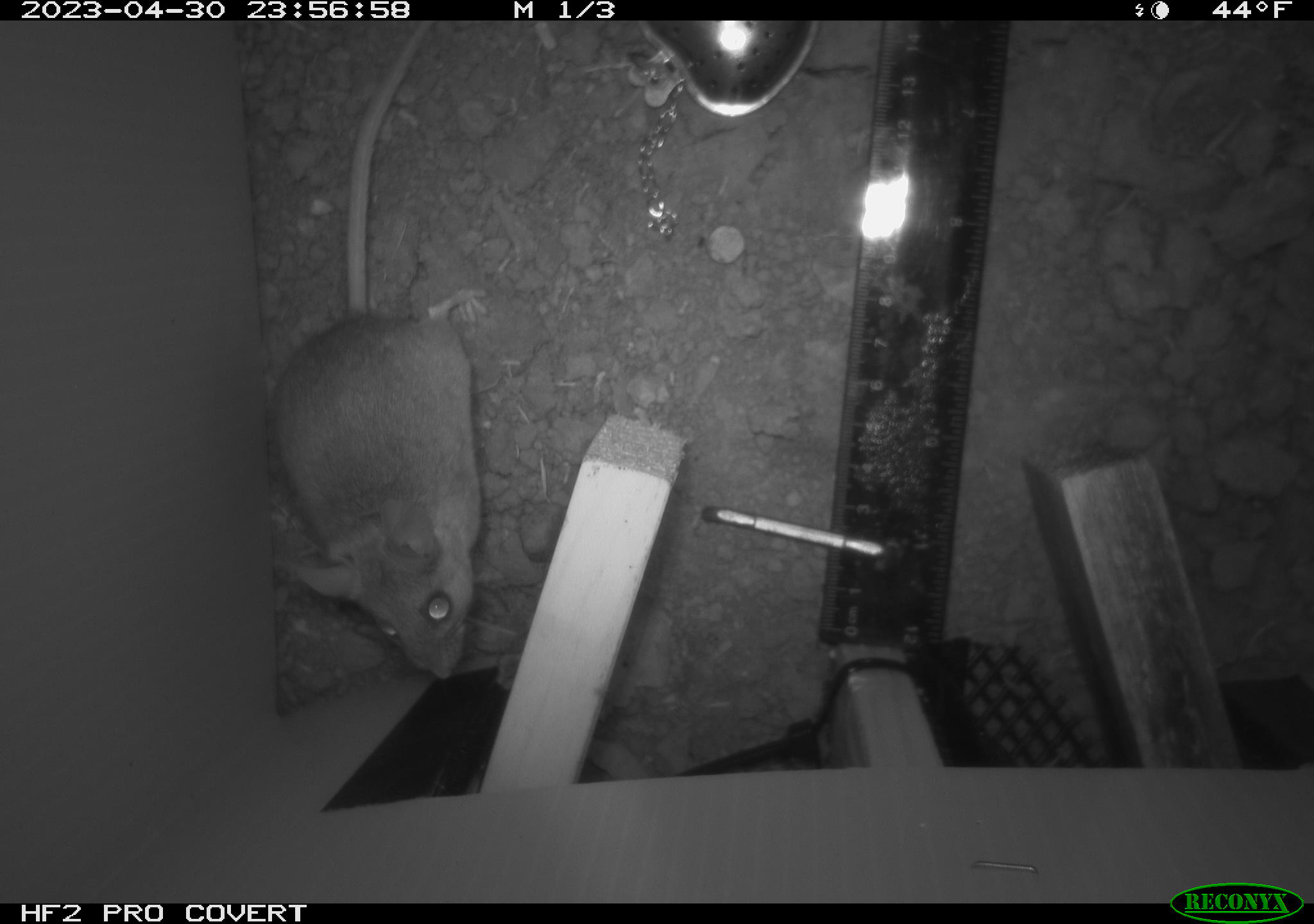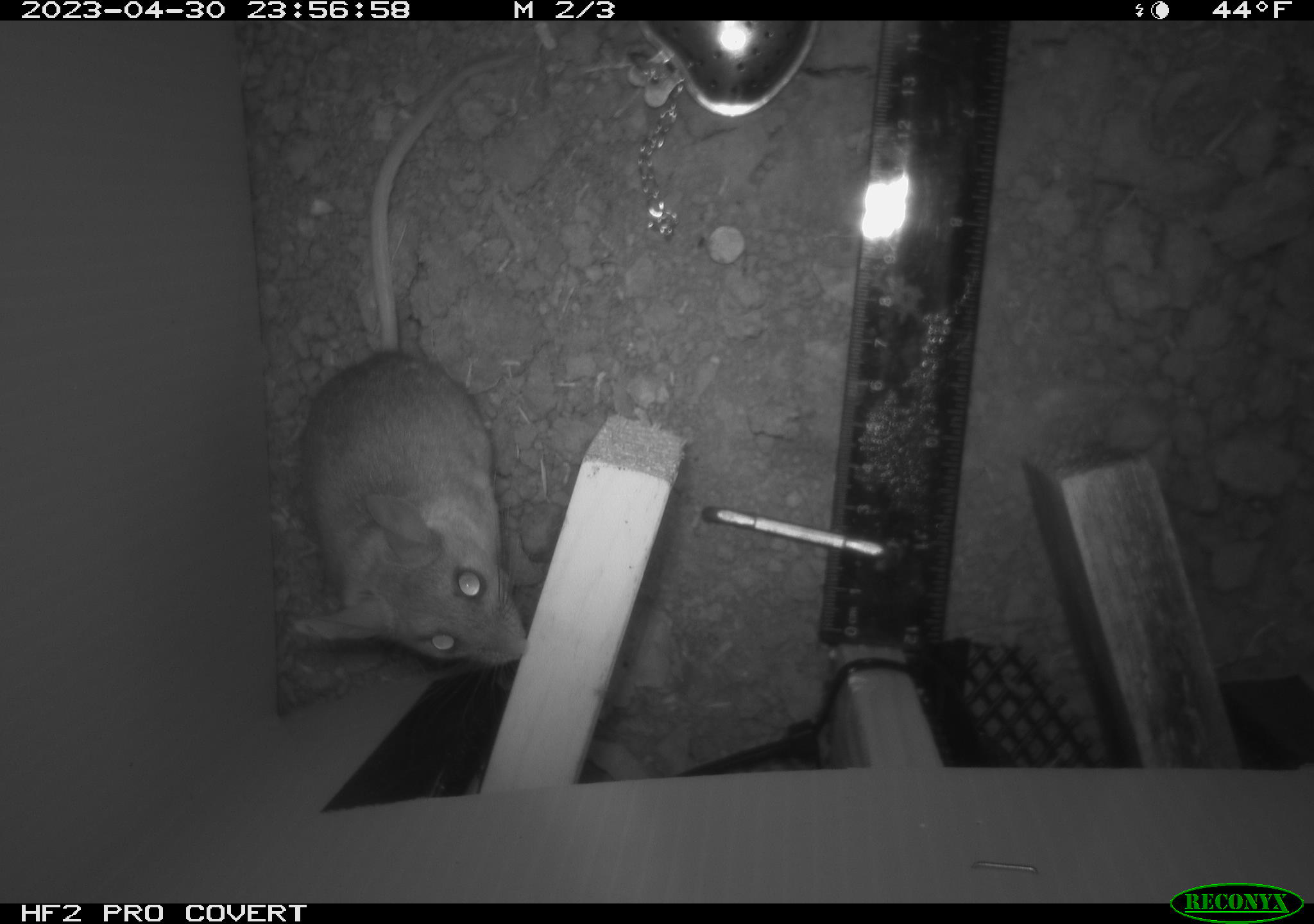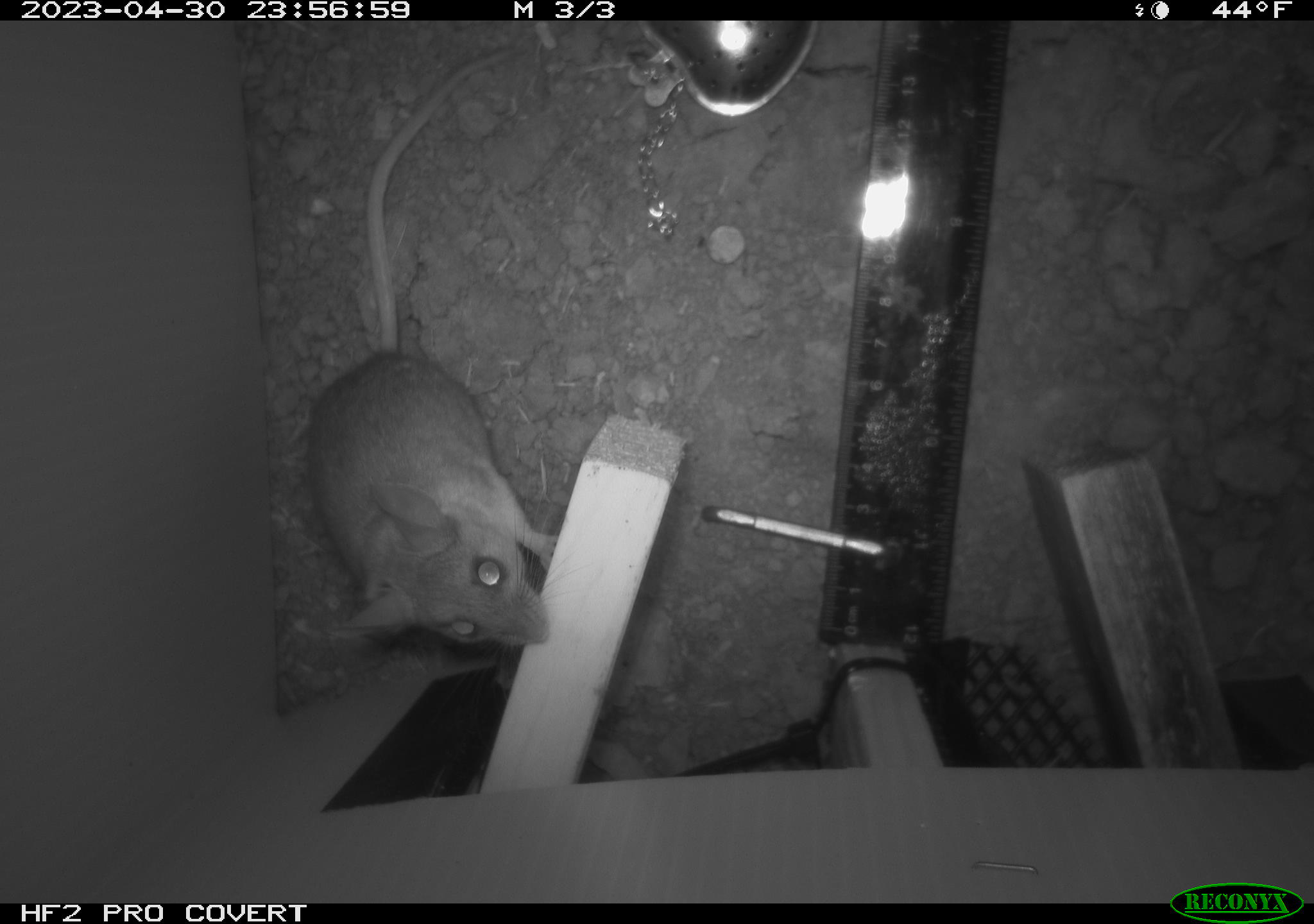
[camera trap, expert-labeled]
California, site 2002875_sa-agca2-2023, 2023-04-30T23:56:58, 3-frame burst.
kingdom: Animalia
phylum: Chordata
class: Mammalia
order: Rodentia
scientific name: Rodentia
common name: mouse species